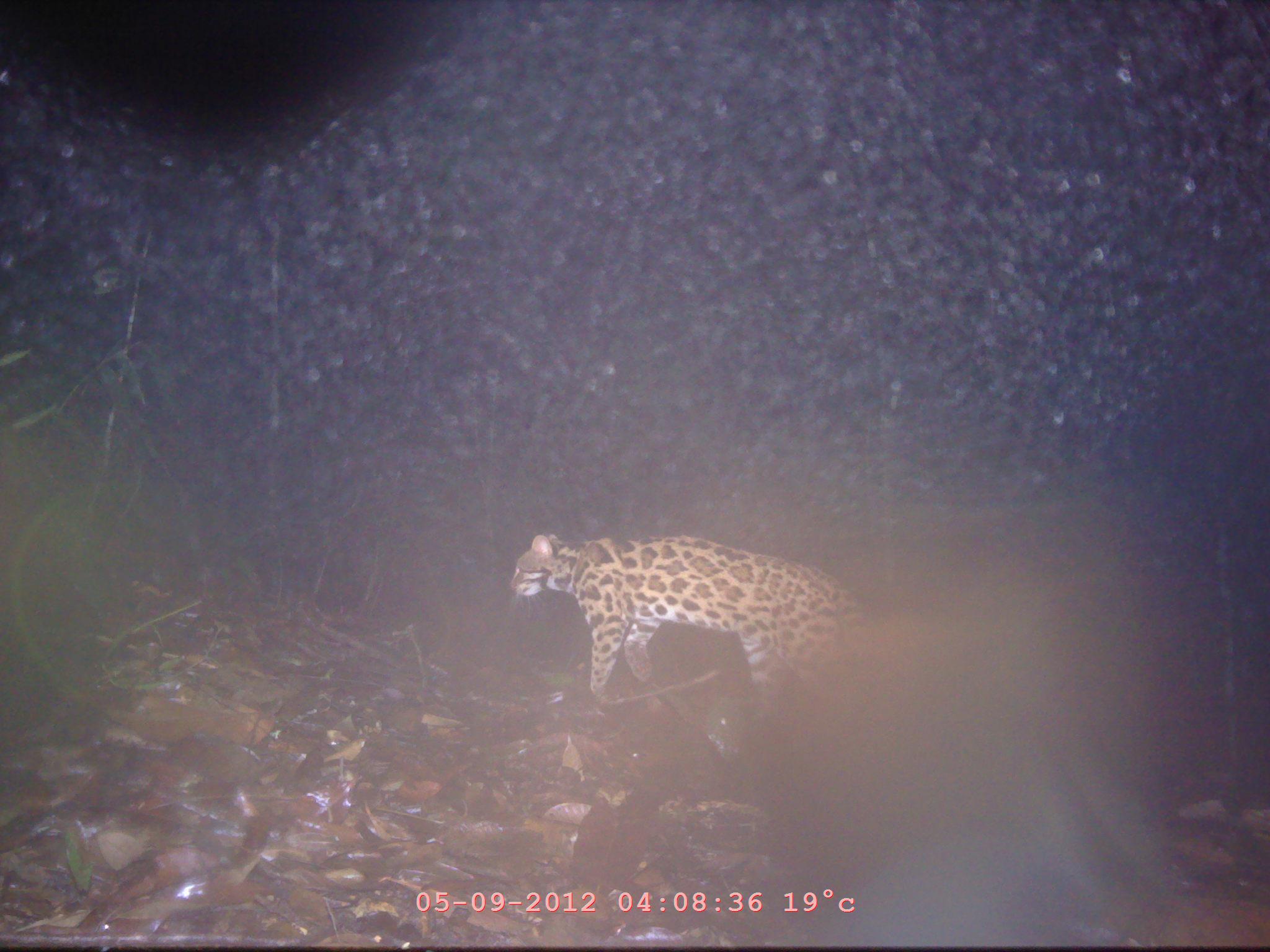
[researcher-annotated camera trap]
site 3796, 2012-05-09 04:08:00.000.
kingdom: Animalia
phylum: Chordata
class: Mammalia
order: Carnivora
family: Felidae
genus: Prionailurus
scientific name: Prionailurus bengalensis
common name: mainland leopard cat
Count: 1.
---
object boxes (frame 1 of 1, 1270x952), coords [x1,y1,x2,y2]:
prionailurus bengalensis: [507,532,876,741]